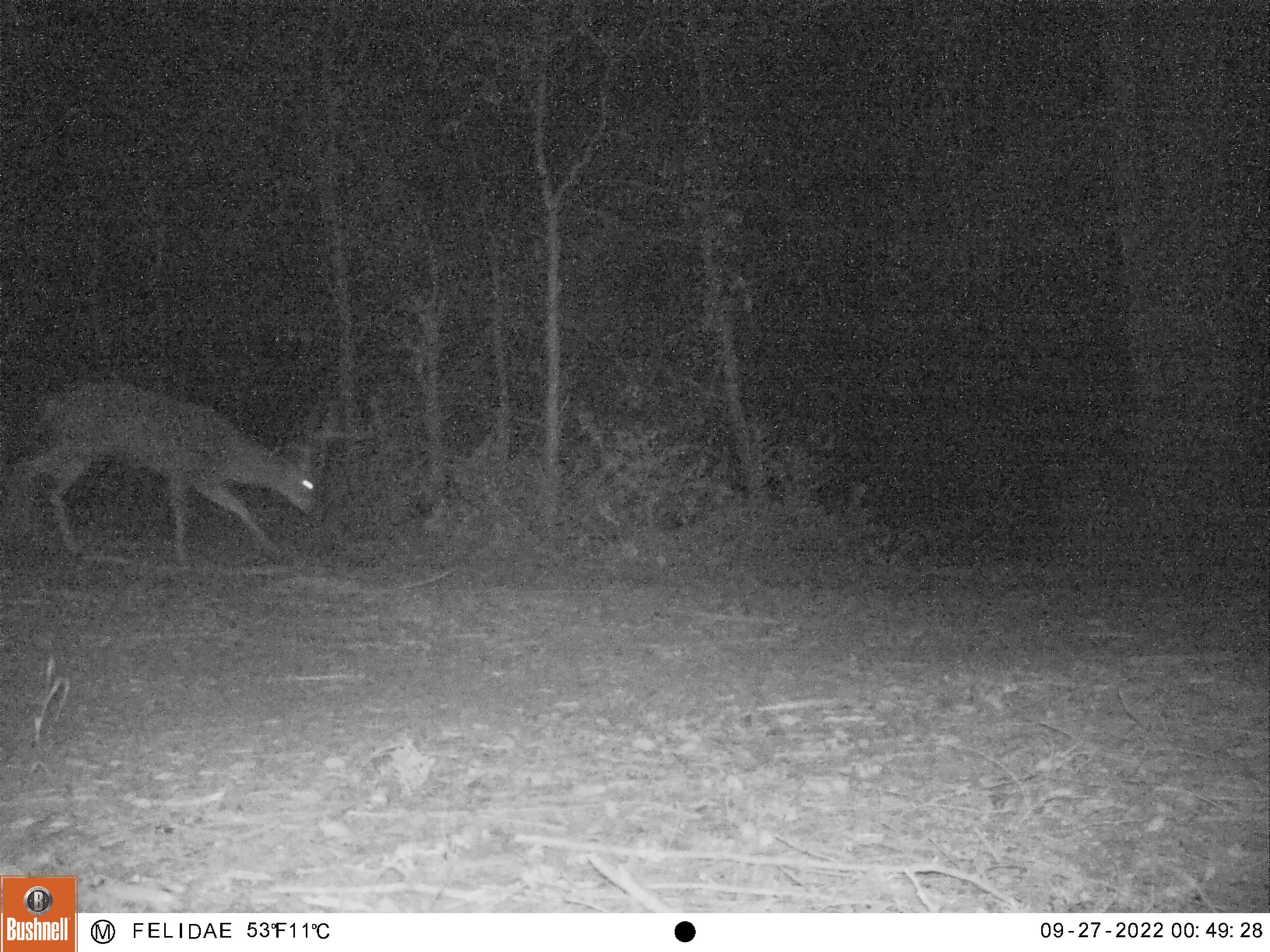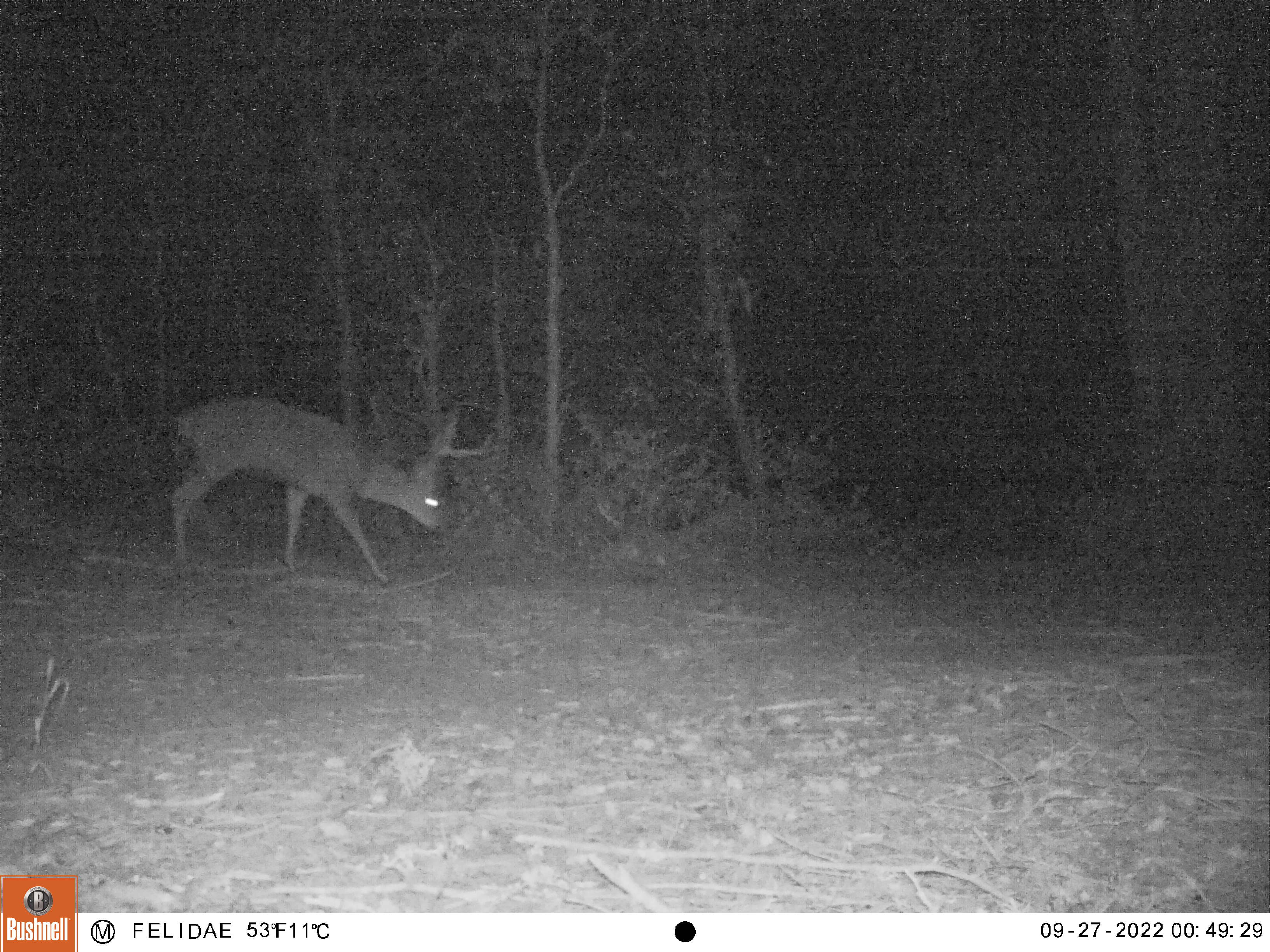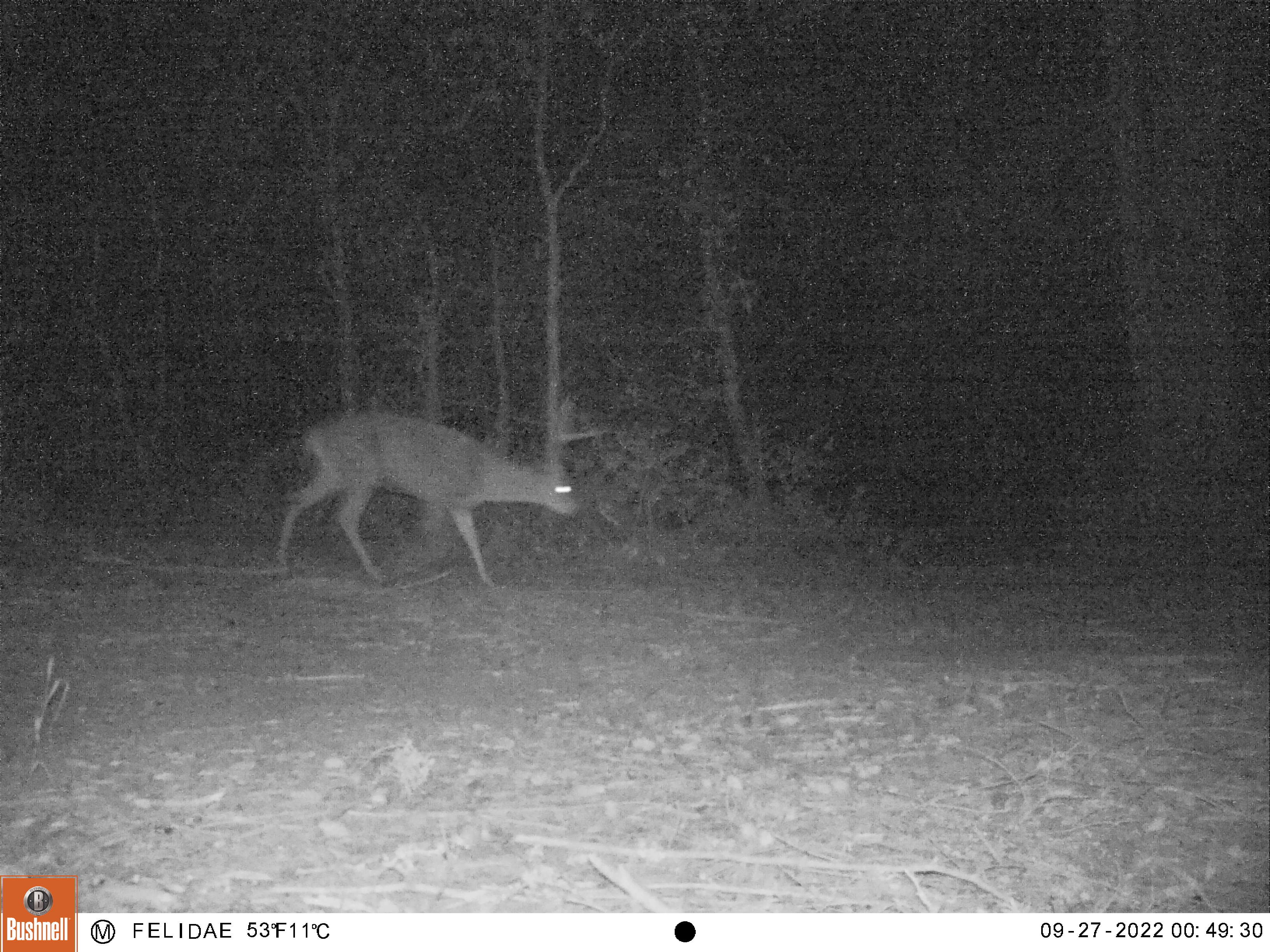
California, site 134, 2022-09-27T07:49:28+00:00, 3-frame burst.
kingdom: Animalia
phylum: Chordata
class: Mammalia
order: Artiodactyla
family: Cervidae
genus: Odocoileus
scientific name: Odocoileus hemionus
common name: mule deer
Mule deer (Odocoileus hemionus).